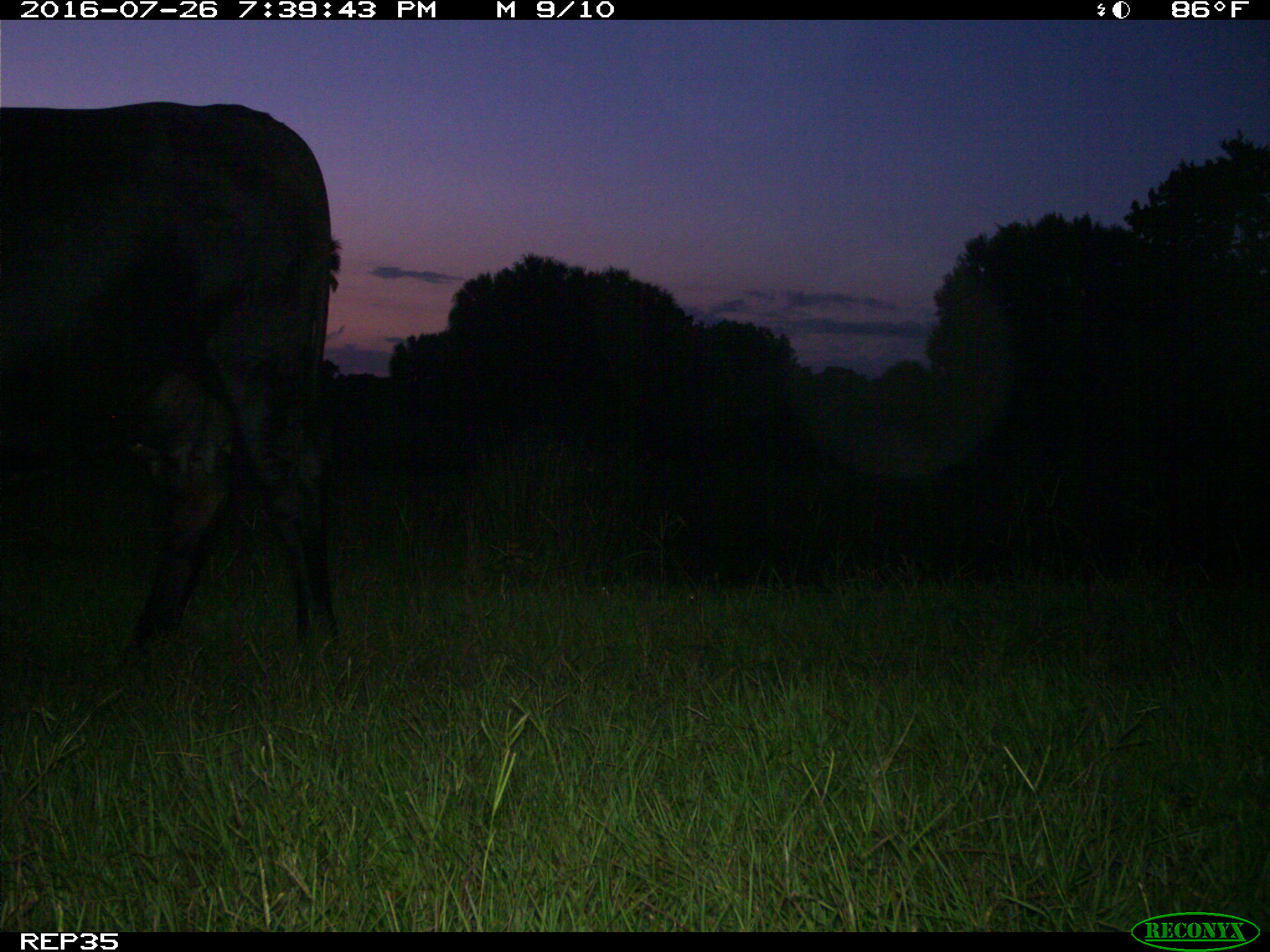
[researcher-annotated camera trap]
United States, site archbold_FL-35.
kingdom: Animalia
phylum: Chordata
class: Mammalia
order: Artiodactyla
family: Bovidae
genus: Bos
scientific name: Bos taurus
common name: domestic cow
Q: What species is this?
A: Bos taurus (domestic cow).